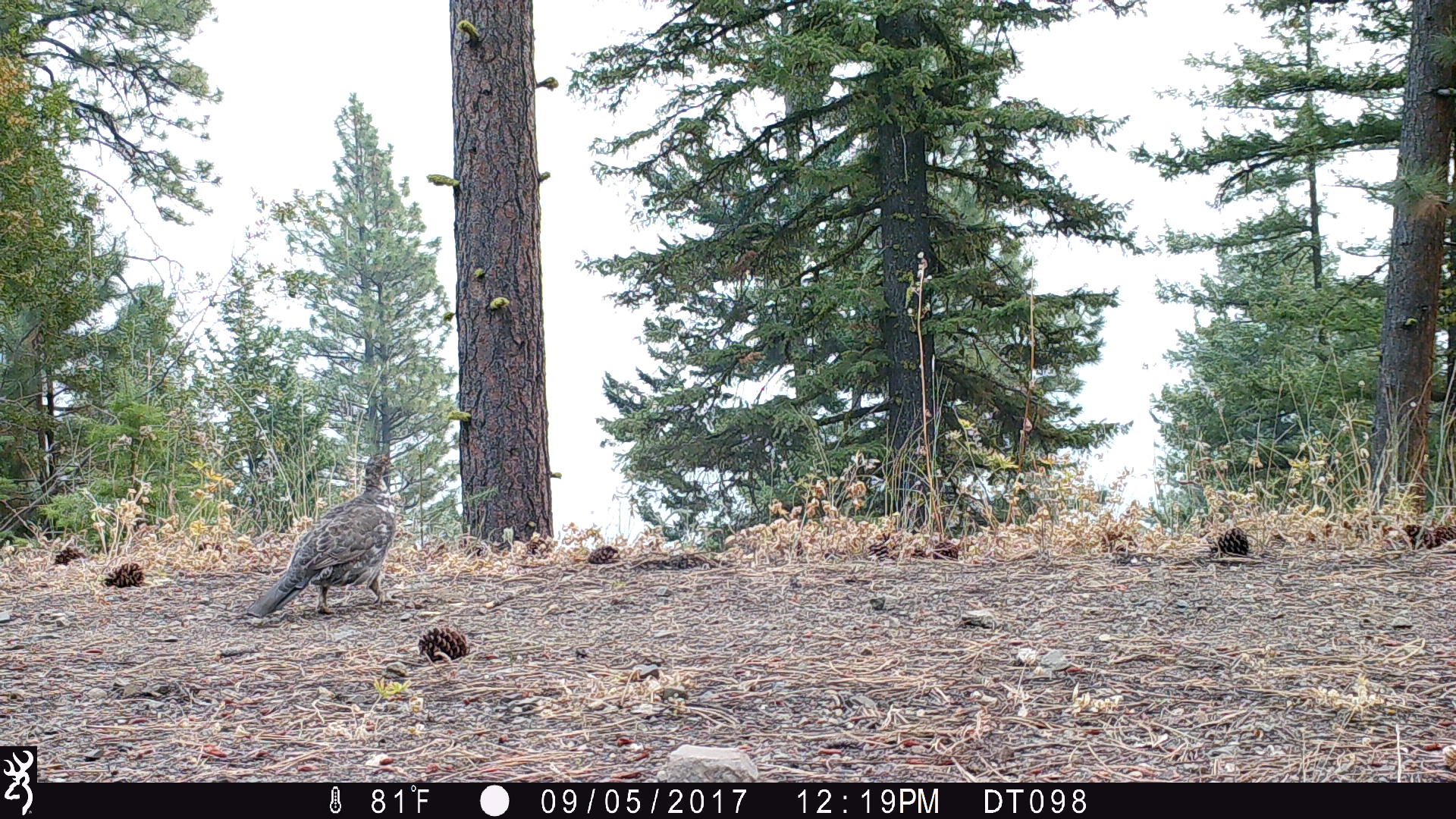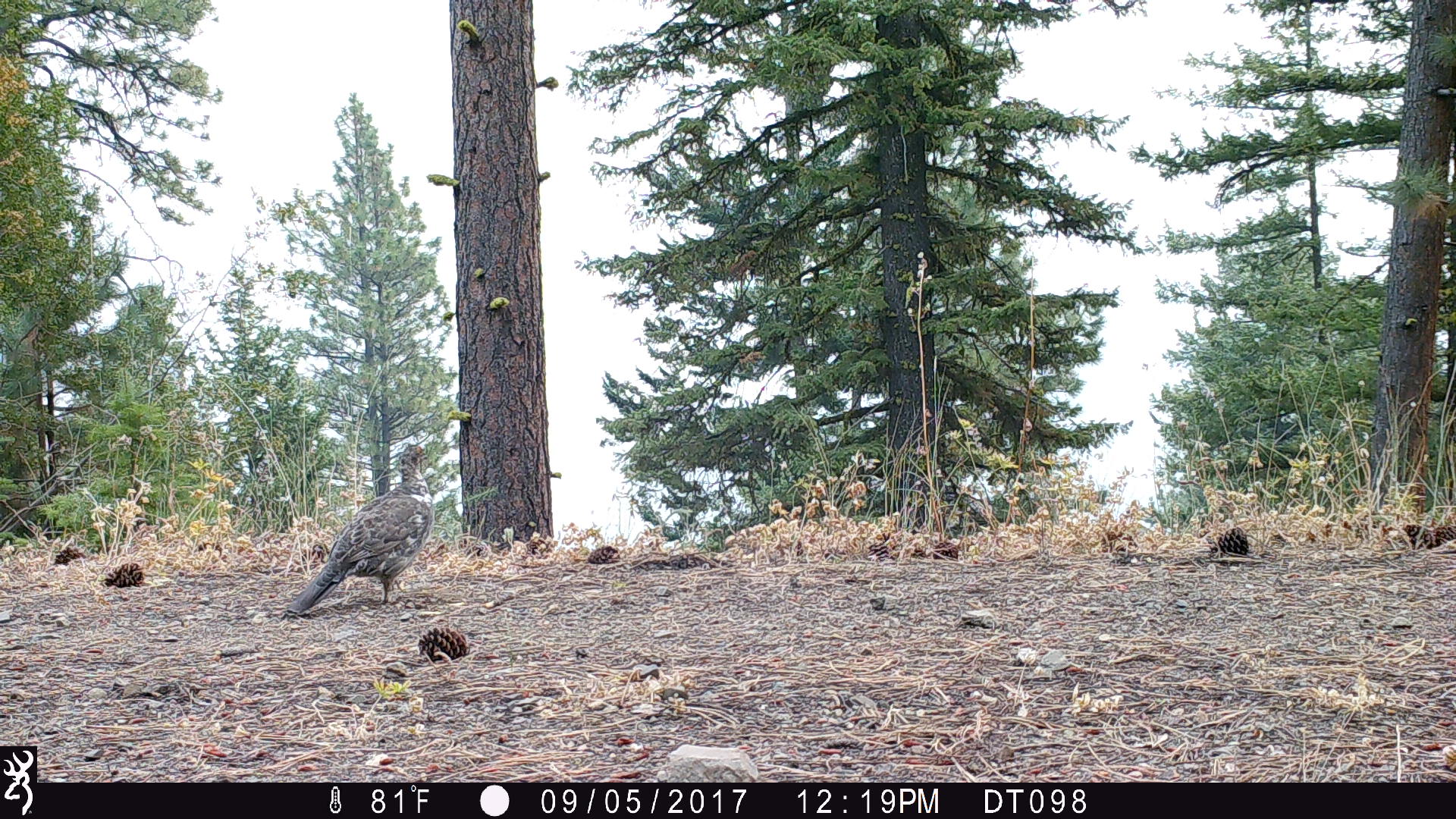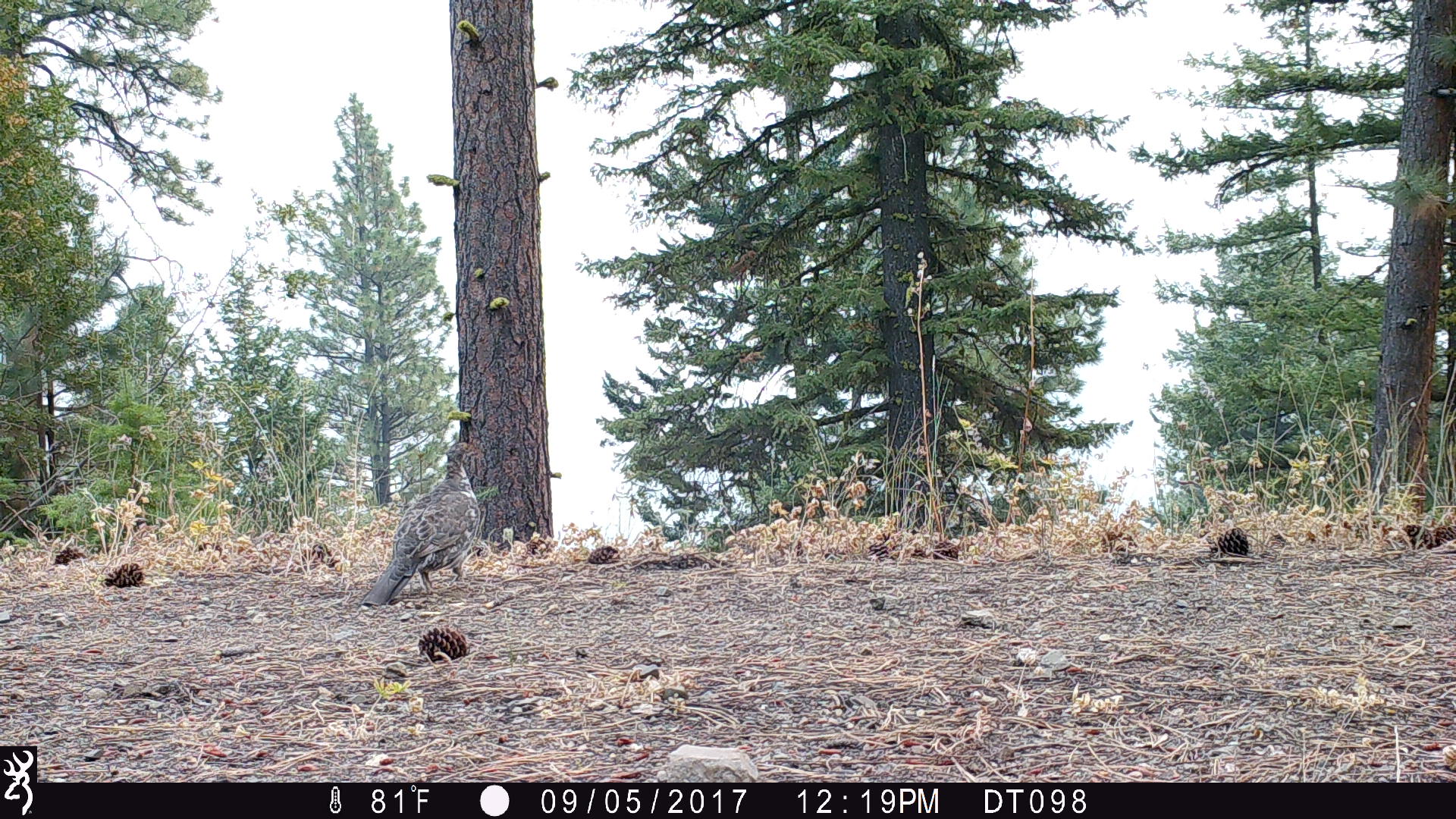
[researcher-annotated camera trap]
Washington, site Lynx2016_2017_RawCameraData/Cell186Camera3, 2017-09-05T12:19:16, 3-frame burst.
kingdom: Animalia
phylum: Chordata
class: Aves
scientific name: Aves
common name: birds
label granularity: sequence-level